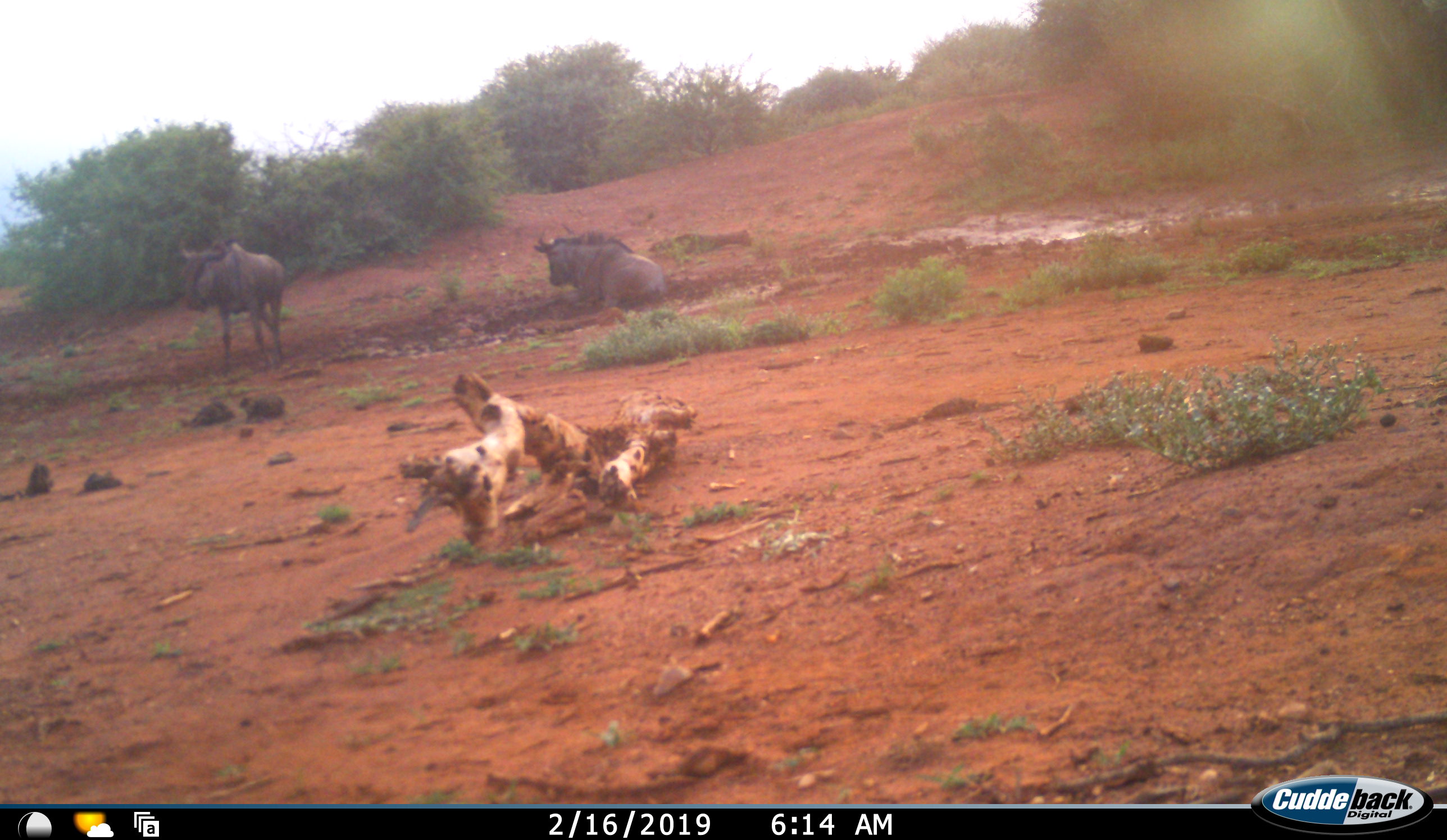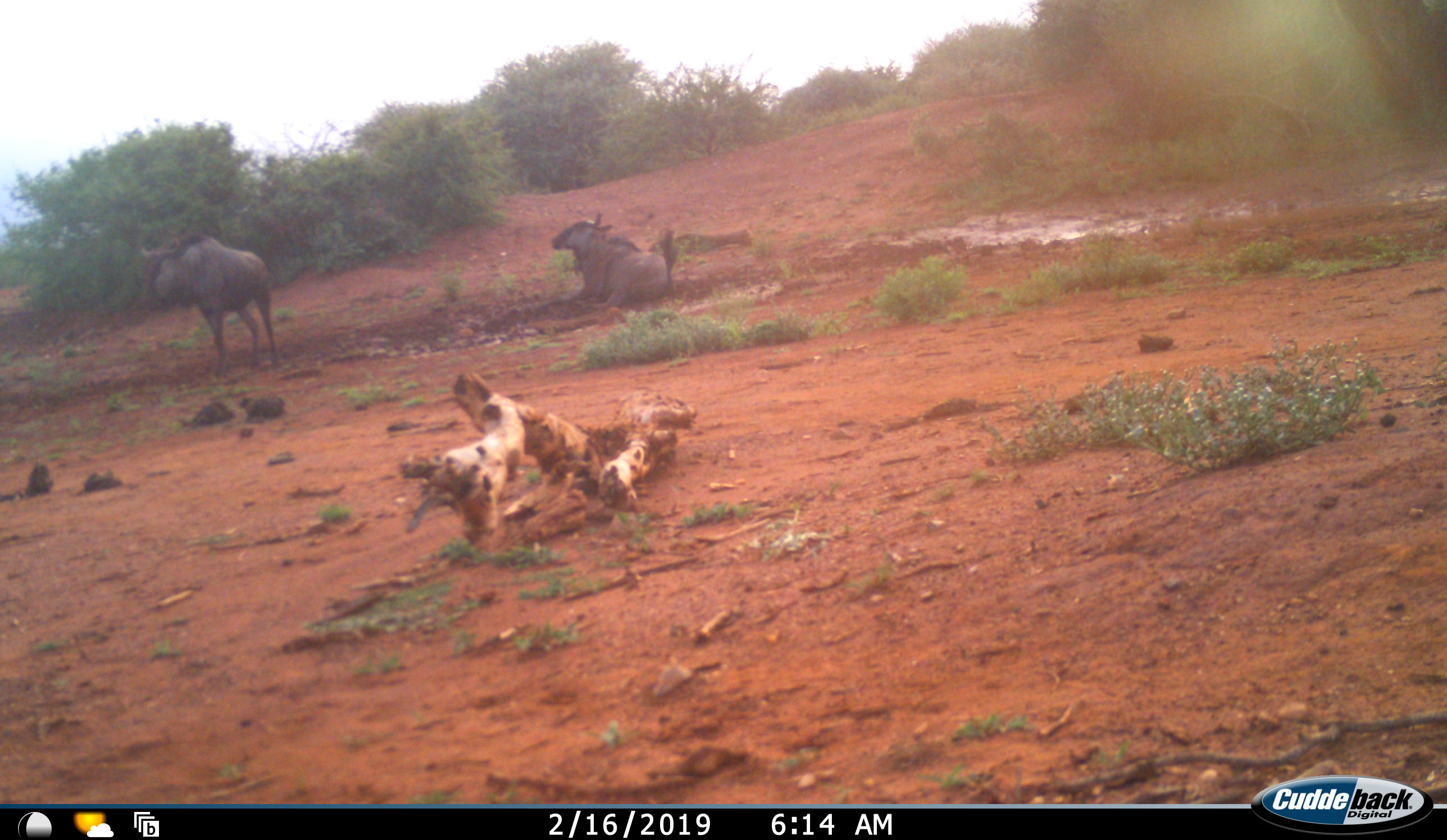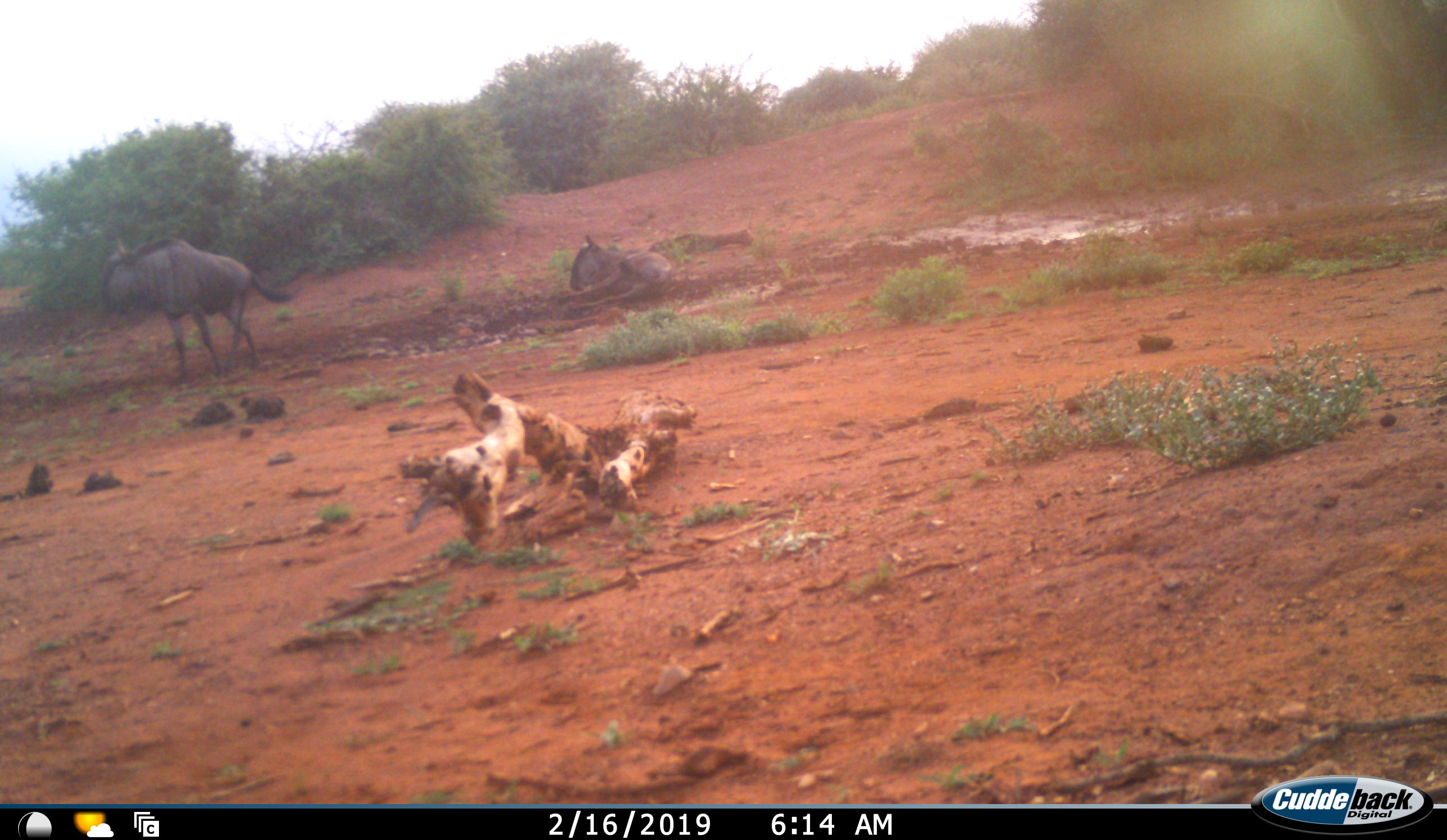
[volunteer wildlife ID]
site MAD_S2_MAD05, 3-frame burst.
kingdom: Animalia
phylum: Chordata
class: Mammalia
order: Artiodactyla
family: Bovidae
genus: Connochaetes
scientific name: Connochaetes taurinus taurinus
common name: blue wildebeest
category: wildebeestblue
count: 2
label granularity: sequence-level